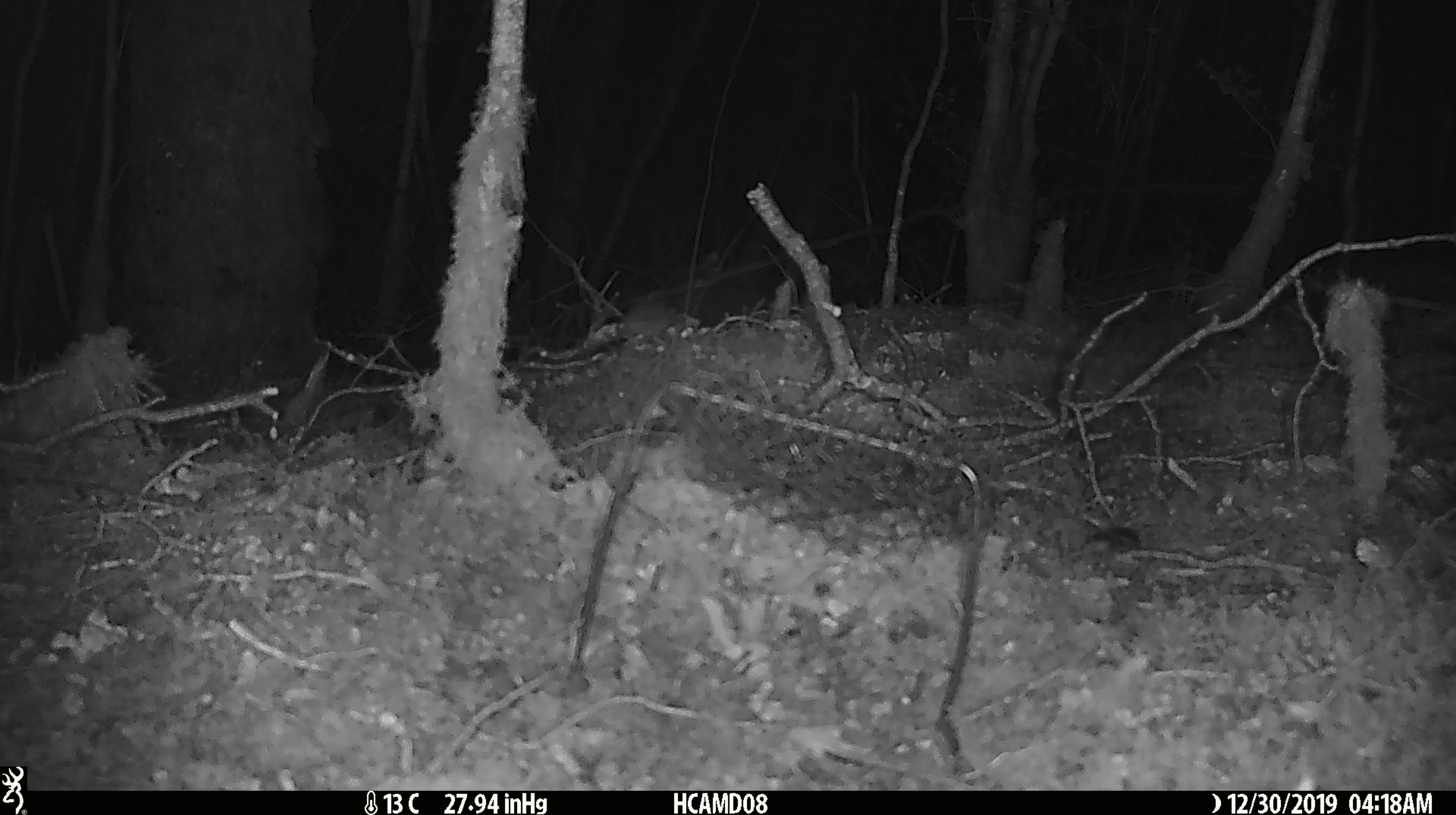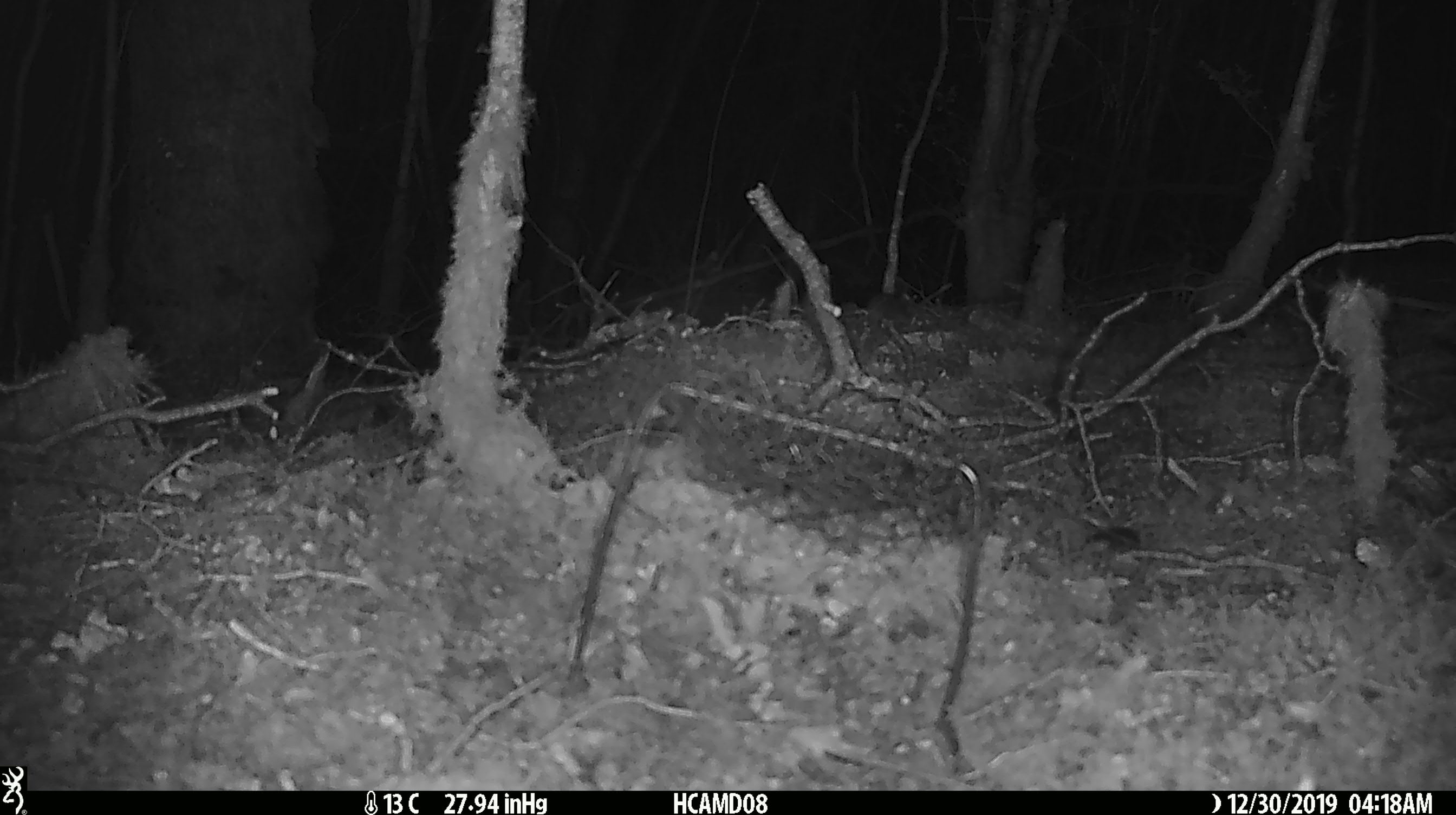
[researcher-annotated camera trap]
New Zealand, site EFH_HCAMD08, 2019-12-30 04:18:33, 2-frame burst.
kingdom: Animalia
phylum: Chordata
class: Mammalia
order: Rodentia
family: Muridae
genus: Mus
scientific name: Mus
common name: mouse